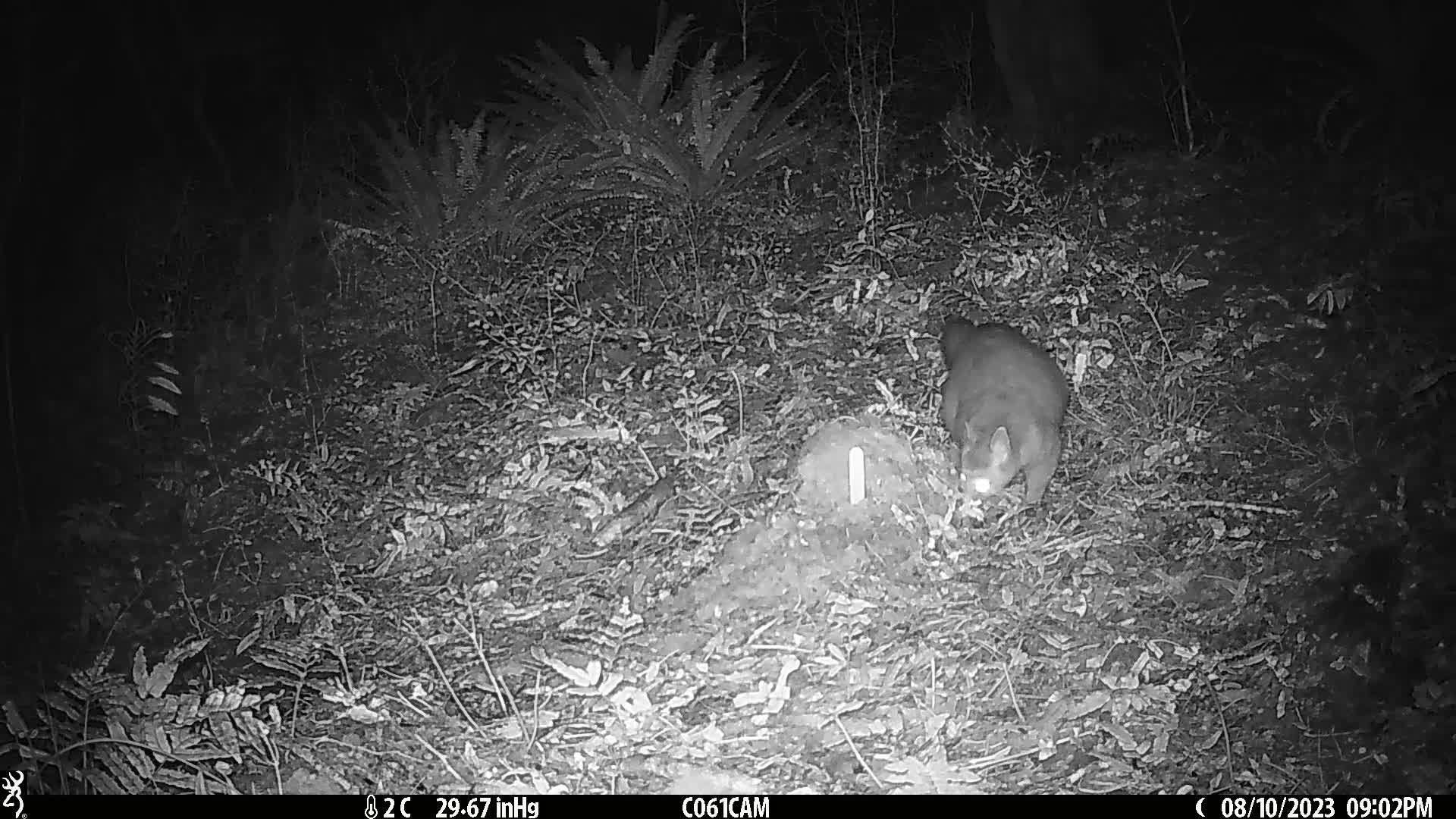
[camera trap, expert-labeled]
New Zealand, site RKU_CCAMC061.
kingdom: Animalia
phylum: Chordata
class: Mammalia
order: Diprotodontia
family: Phalangeridae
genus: Trichosurus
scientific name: Trichosurus vulpecula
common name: common brushtail possum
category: possum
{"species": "possum (common brushtail possum) (Trichosurus vulpecula)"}